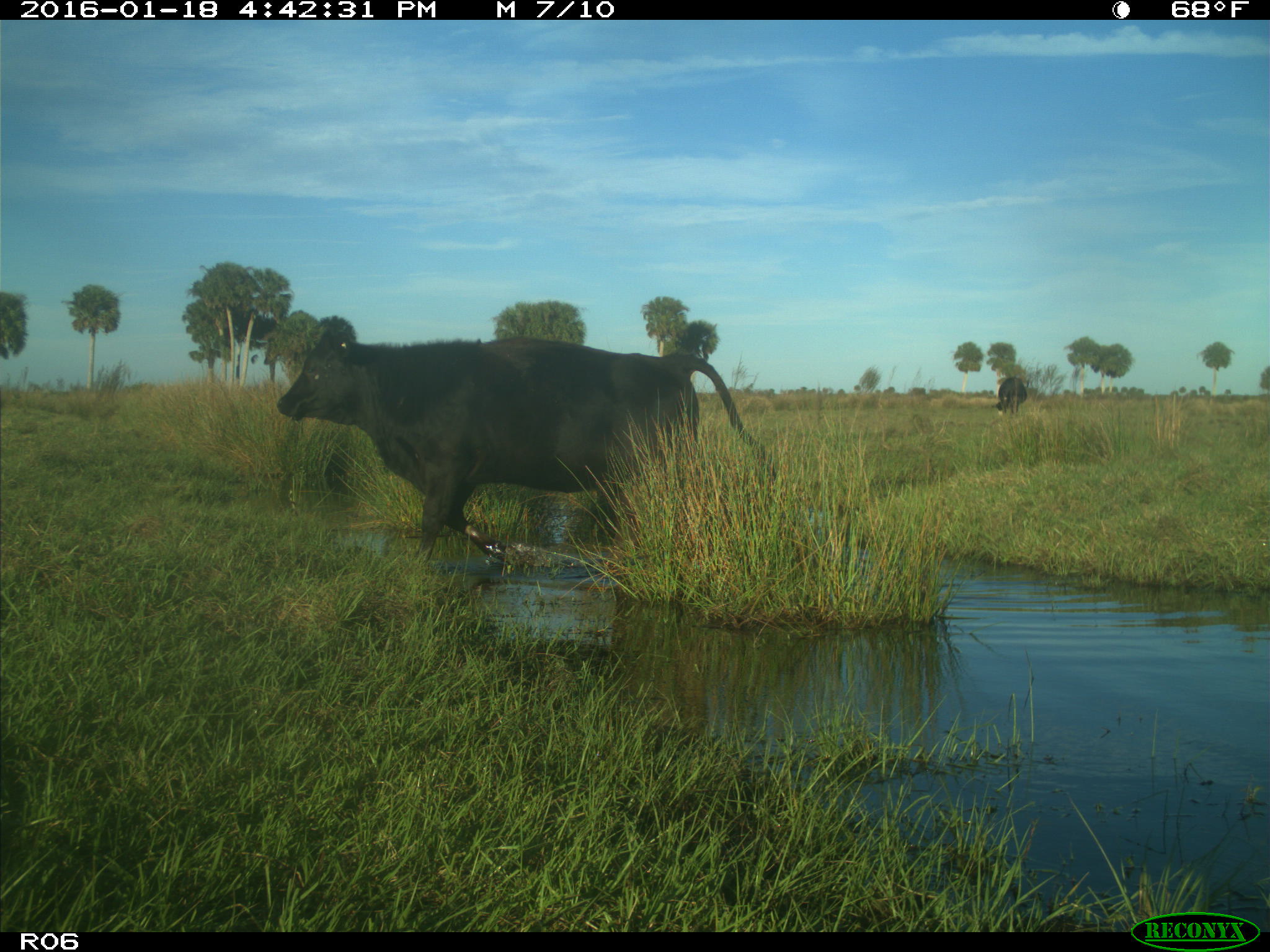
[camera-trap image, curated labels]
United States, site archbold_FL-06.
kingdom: Animalia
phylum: Chordata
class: Mammalia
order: Artiodactyla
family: Bovidae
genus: Bos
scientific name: Bos taurus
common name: domestic cow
Bos taurus (domestic cow).